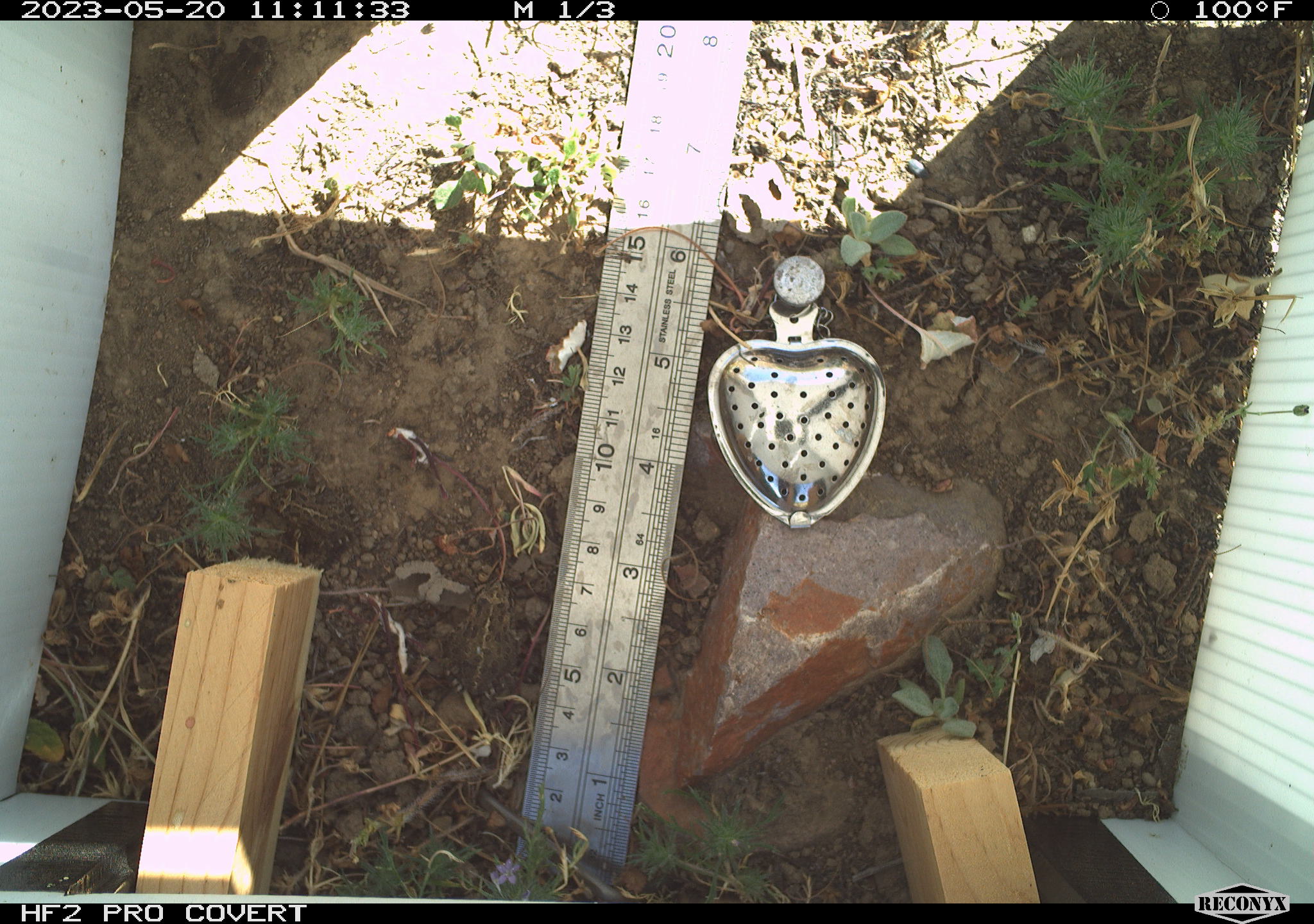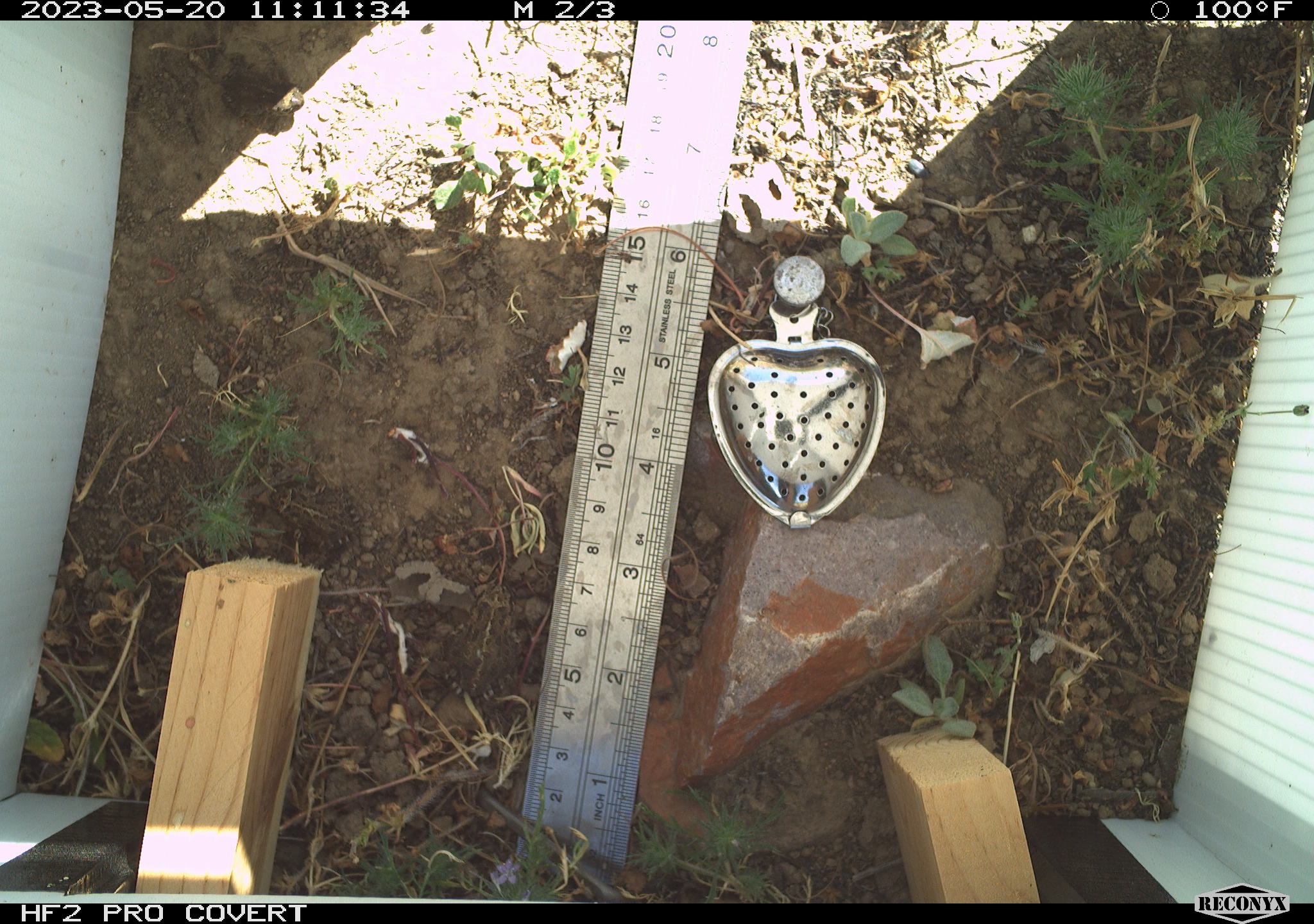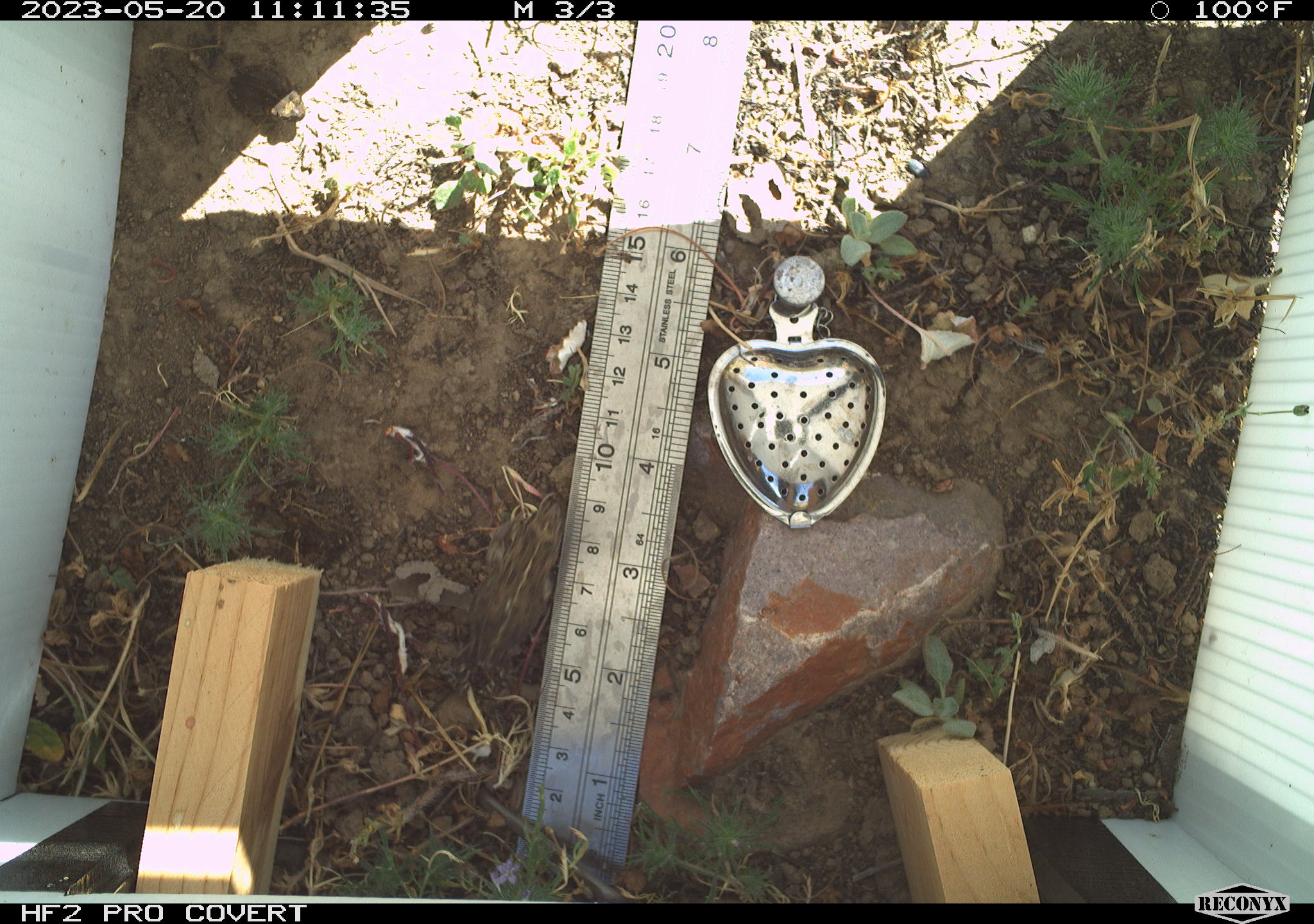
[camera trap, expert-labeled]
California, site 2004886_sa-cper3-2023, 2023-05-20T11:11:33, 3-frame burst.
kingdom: Animalia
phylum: Chordata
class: Amphibia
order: Anura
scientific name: Anura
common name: frogs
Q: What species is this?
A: Frogs (Anura).